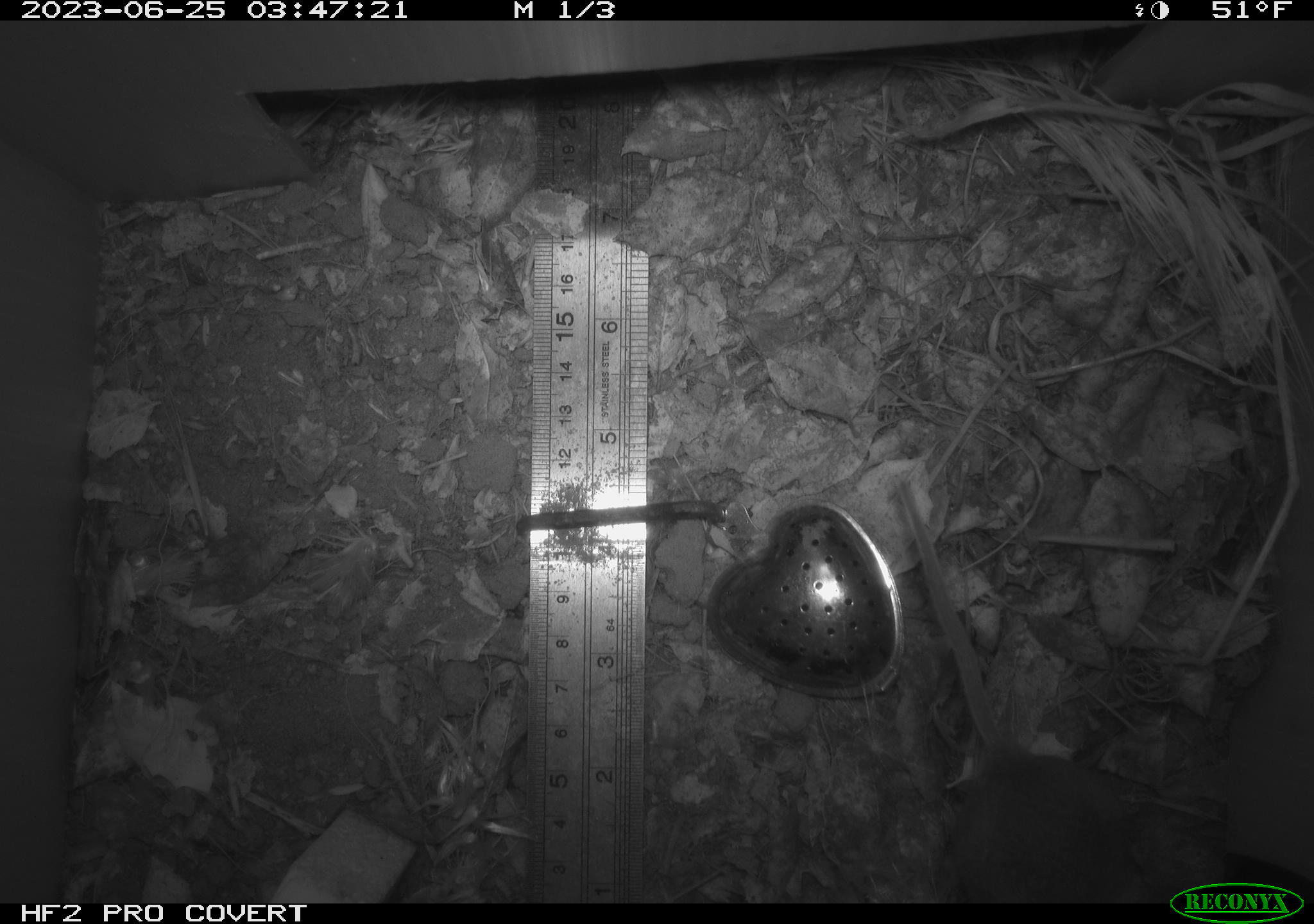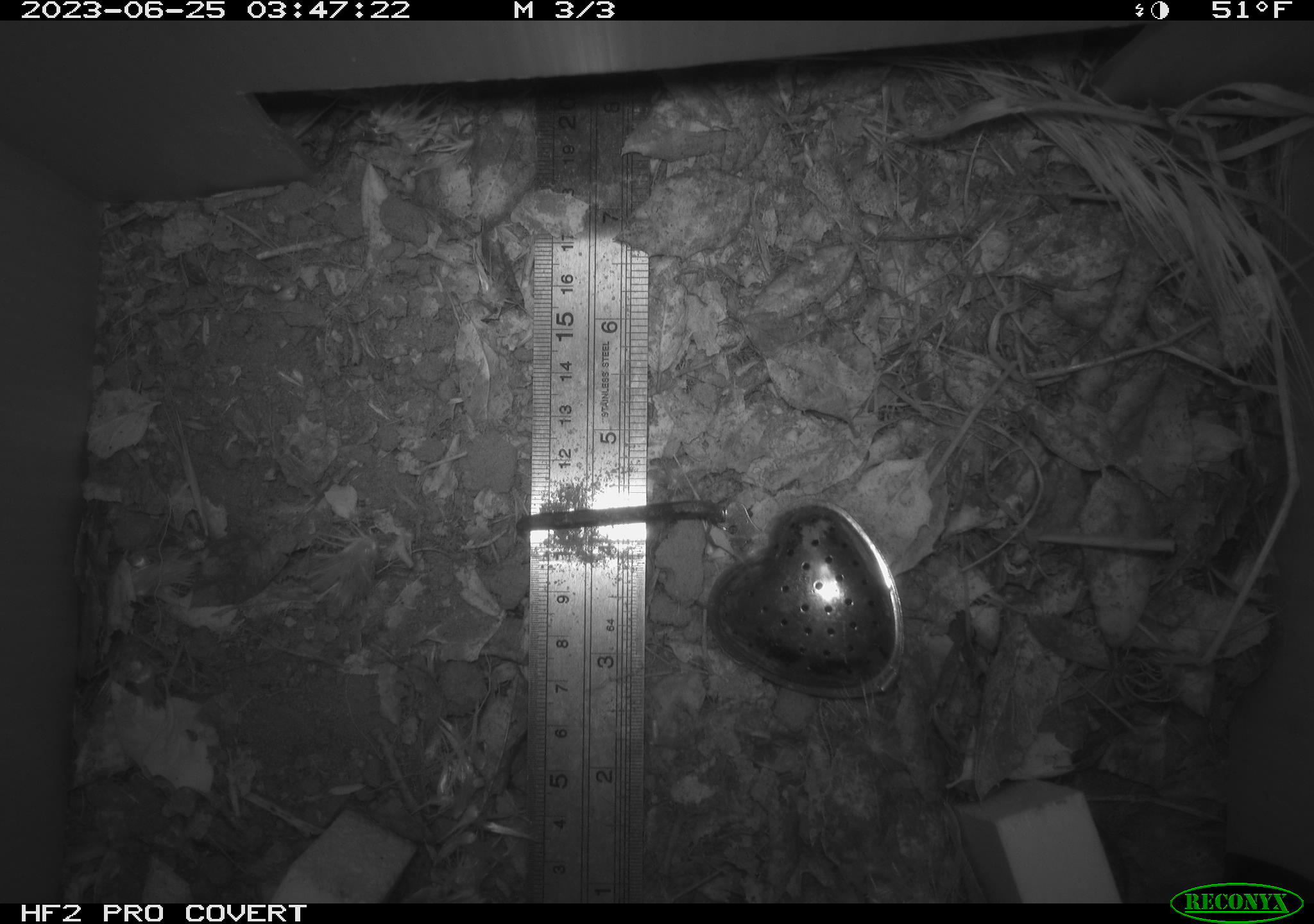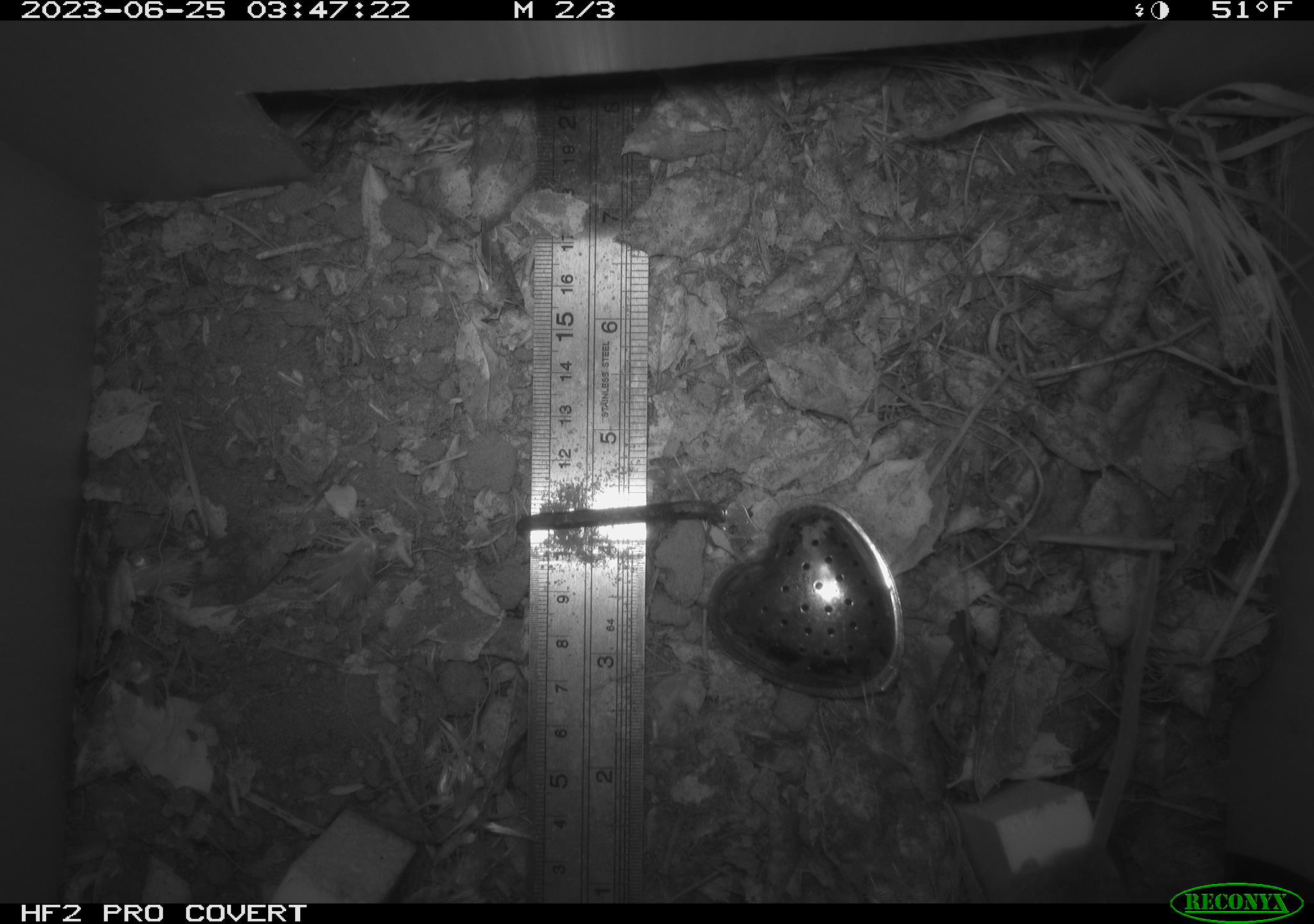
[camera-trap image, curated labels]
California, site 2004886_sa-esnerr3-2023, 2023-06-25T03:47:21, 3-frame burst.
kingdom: Animalia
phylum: Chordata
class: Mammalia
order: Rodentia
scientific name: Rodentia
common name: mouse species